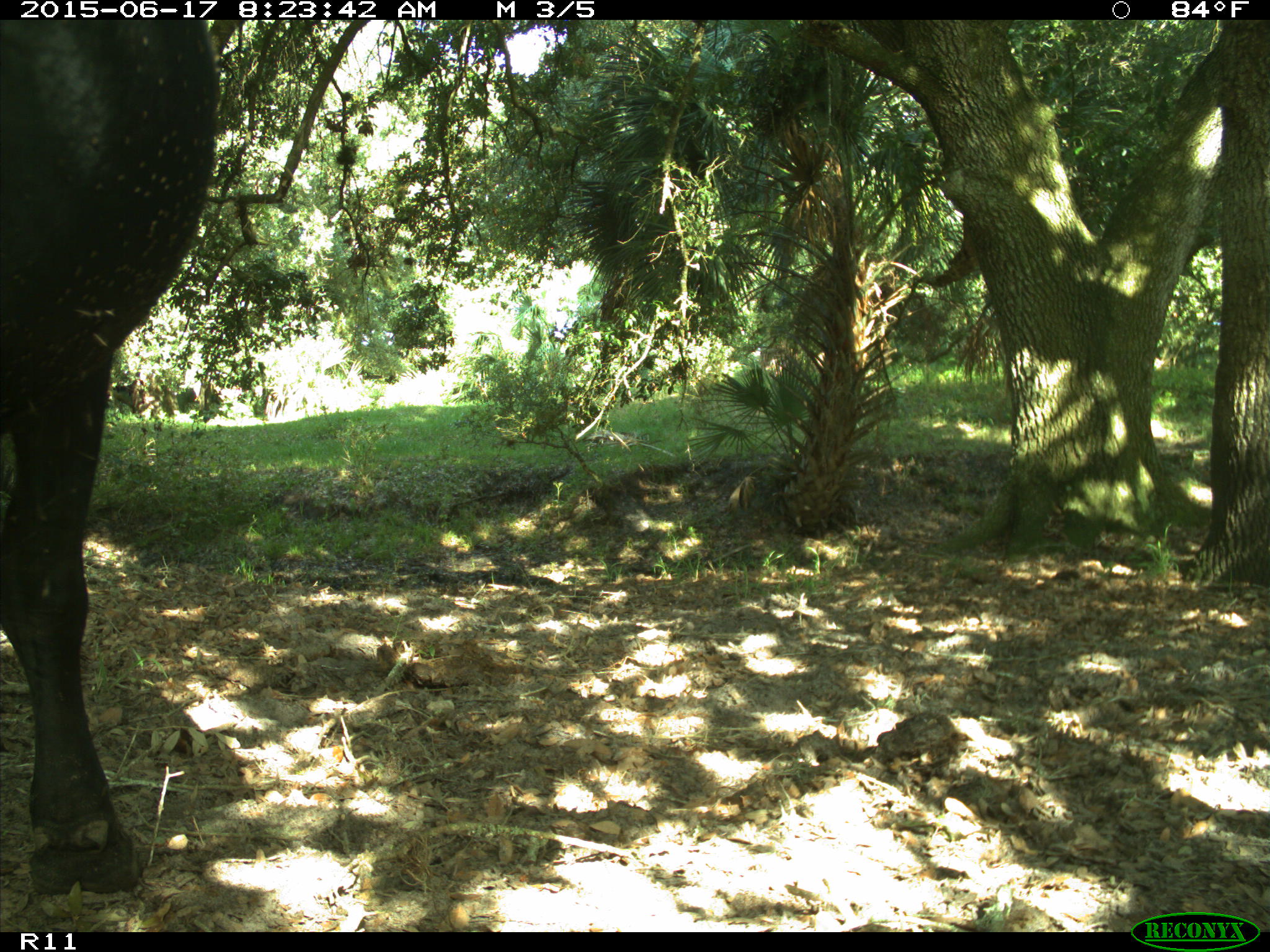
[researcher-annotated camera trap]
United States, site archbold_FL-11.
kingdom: Animalia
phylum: Chordata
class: Mammalia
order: Artiodactyla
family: Bovidae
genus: Bos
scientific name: Bos taurus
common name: domestic cow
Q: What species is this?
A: Bos taurus (domestic cow).